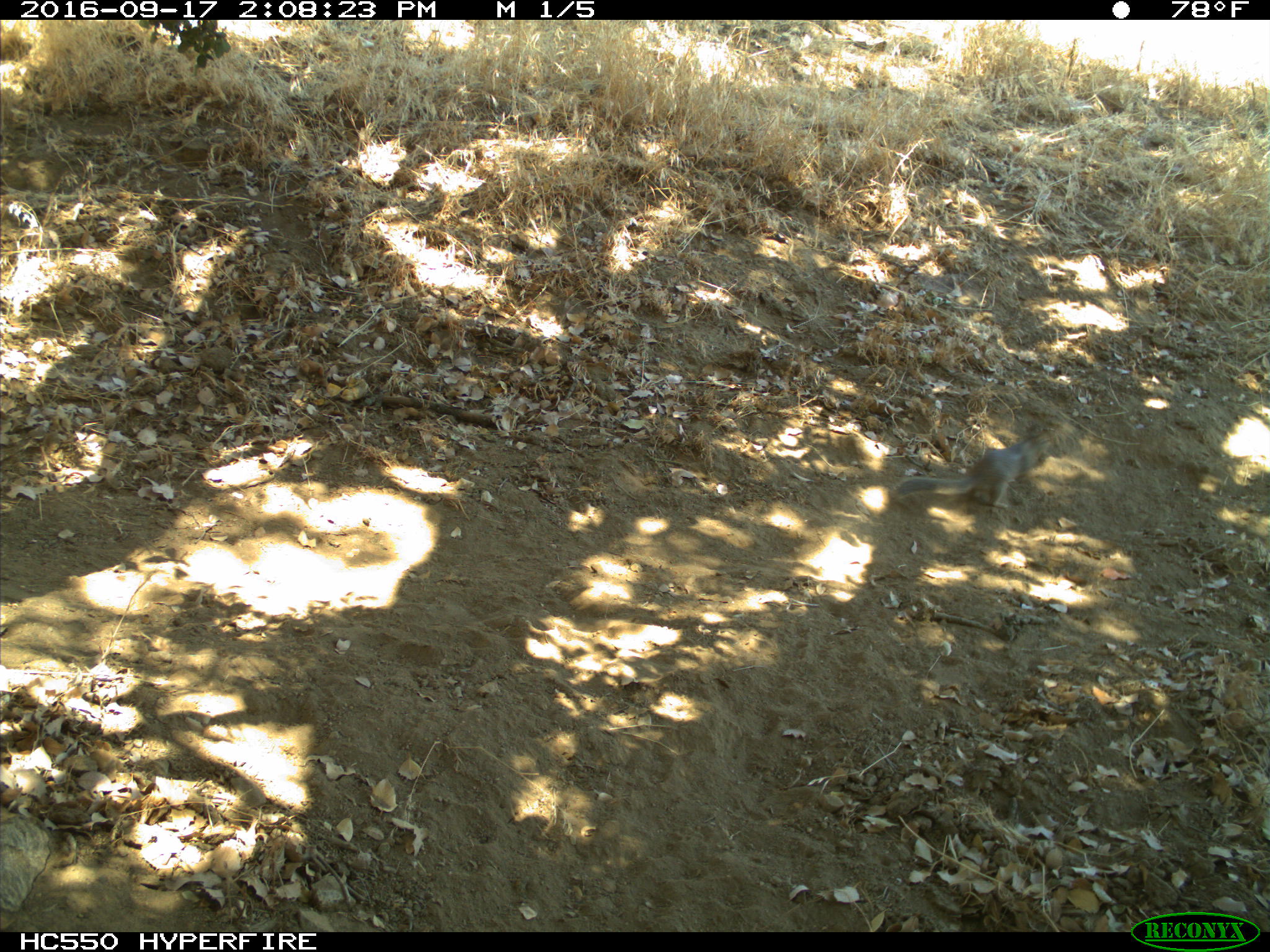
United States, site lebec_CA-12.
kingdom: Animalia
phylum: Chordata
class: Mammalia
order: Rodentia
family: Sciuridae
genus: Otospermophilus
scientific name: Otospermophilus beecheyi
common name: california ground squirrel